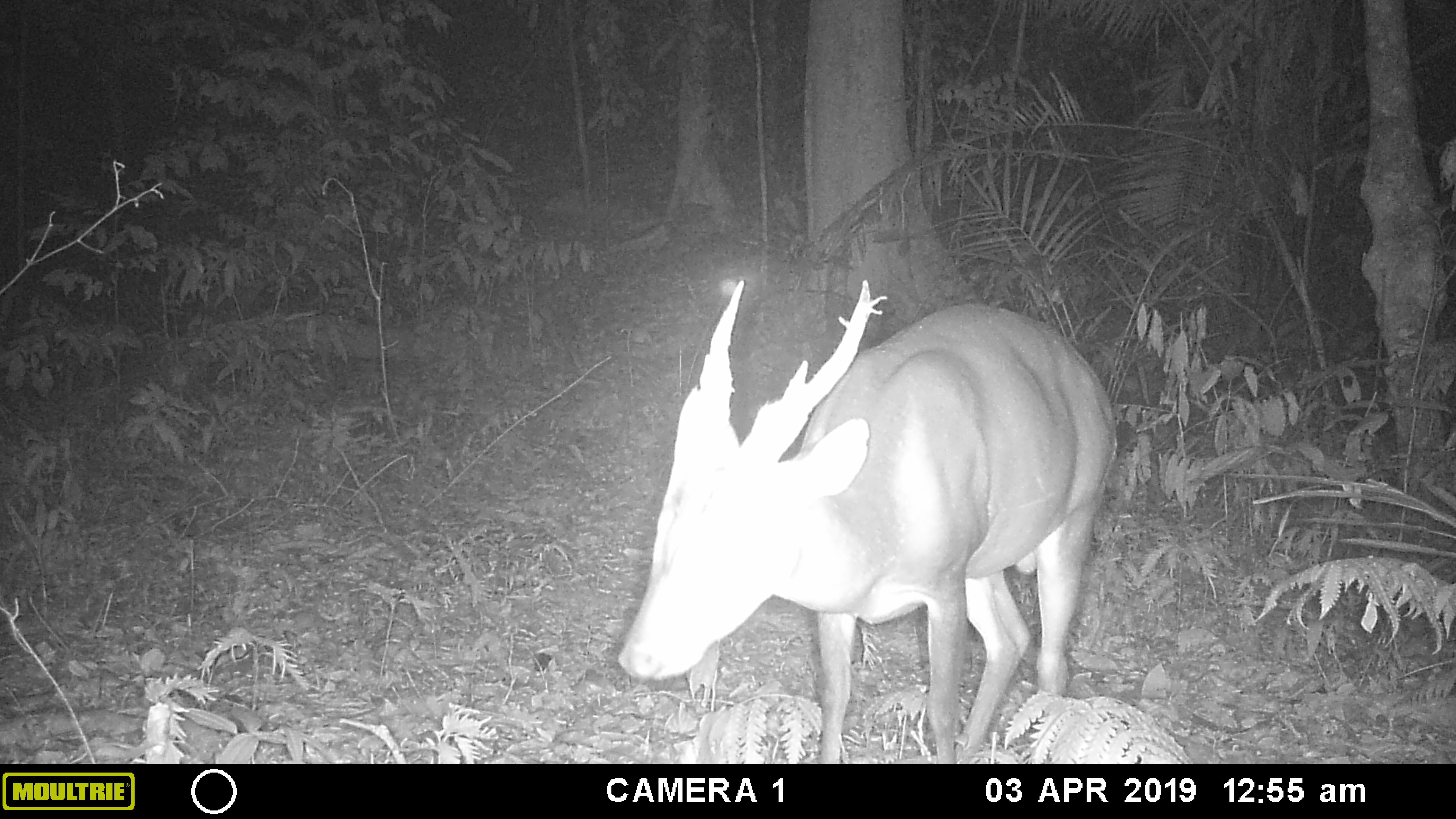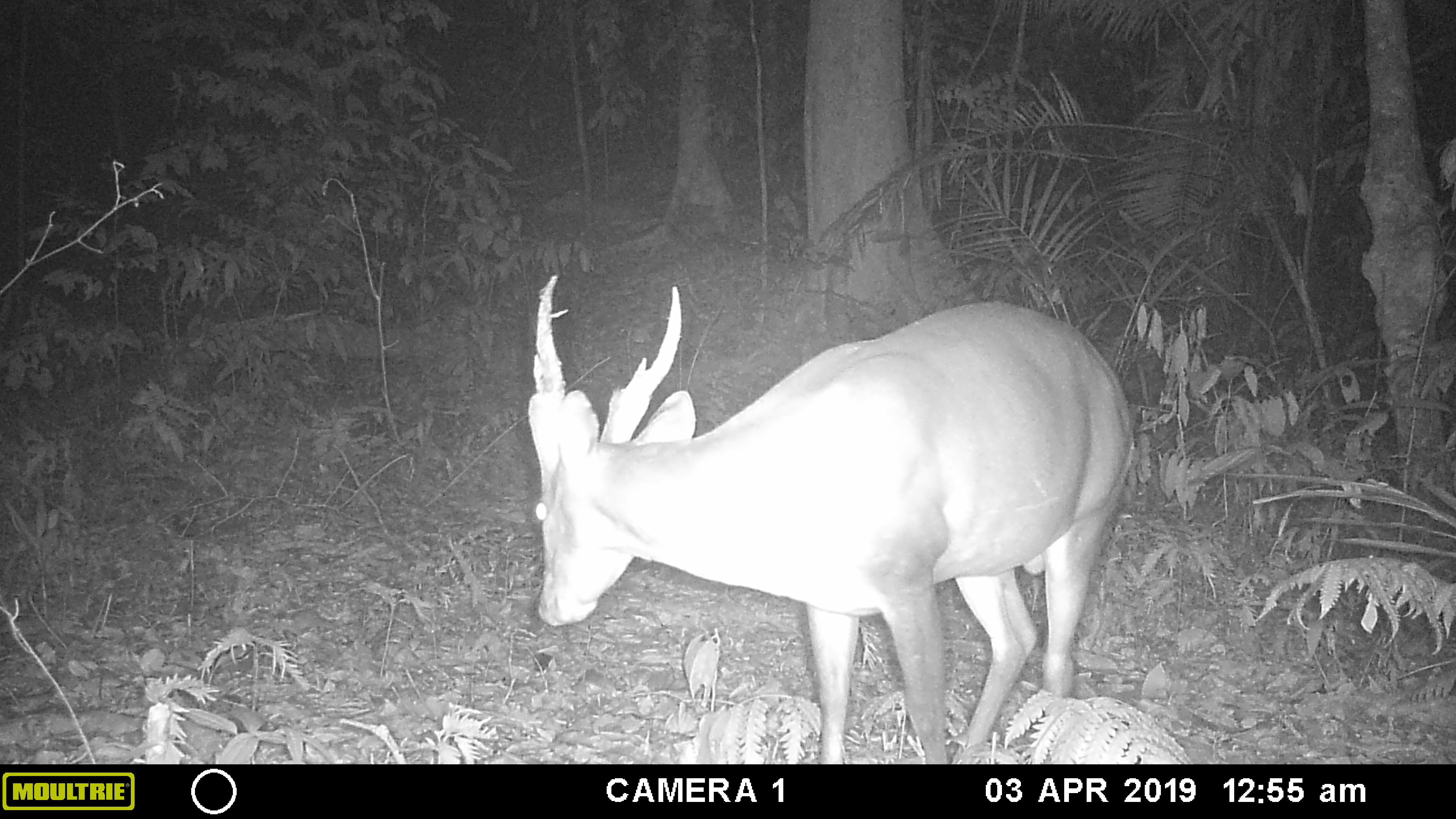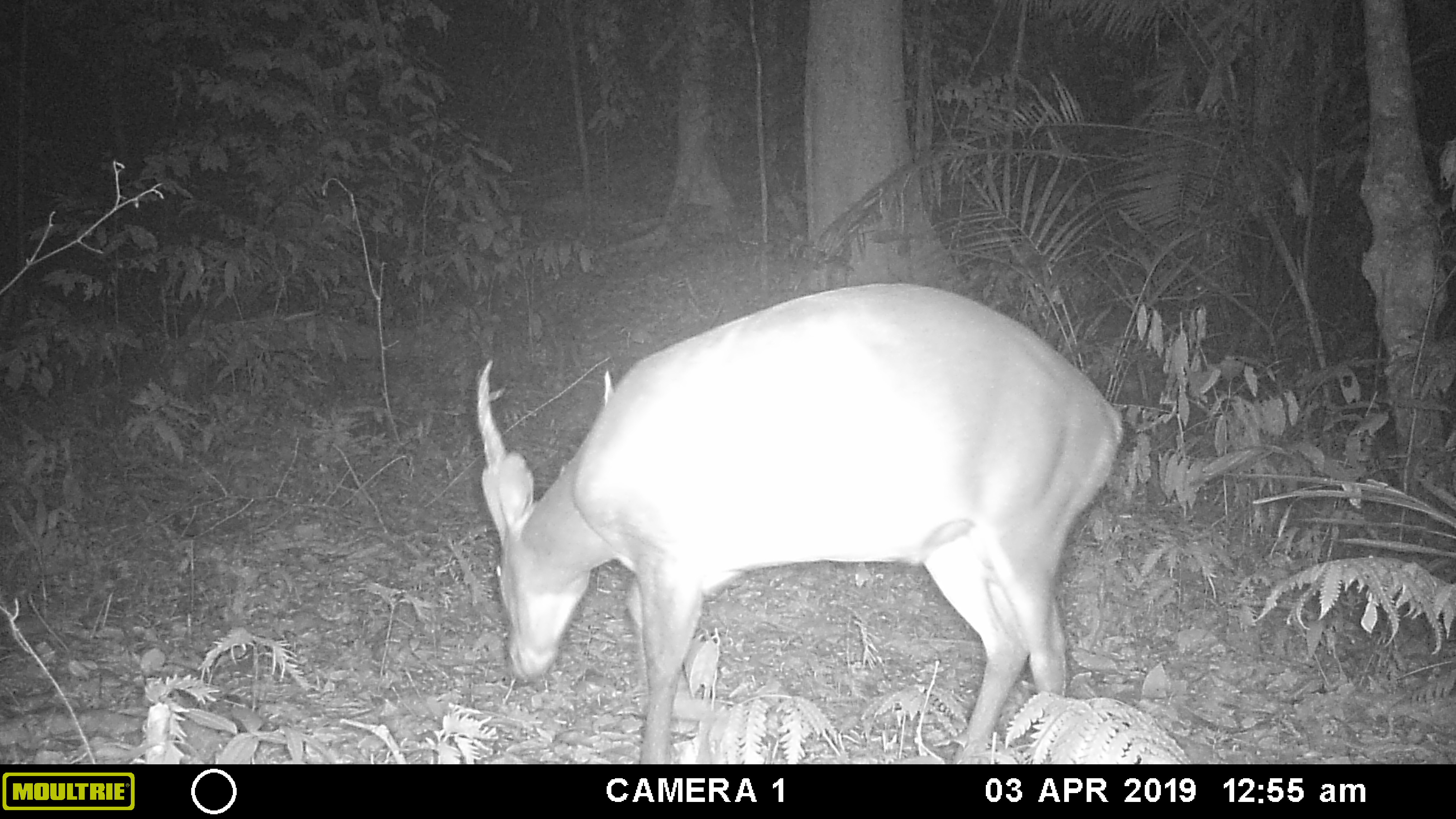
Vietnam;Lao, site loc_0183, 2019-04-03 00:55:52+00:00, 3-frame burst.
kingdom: Animalia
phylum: Chordata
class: Mammalia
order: Artiodactyla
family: Cervidae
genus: Muntiacus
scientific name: Muntiacus vuquangensis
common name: large-antlered muntjac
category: large antlered muntjac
Large antlered muntjac (large-antlered muntjac) (Muntiacus vuquangensis). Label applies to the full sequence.